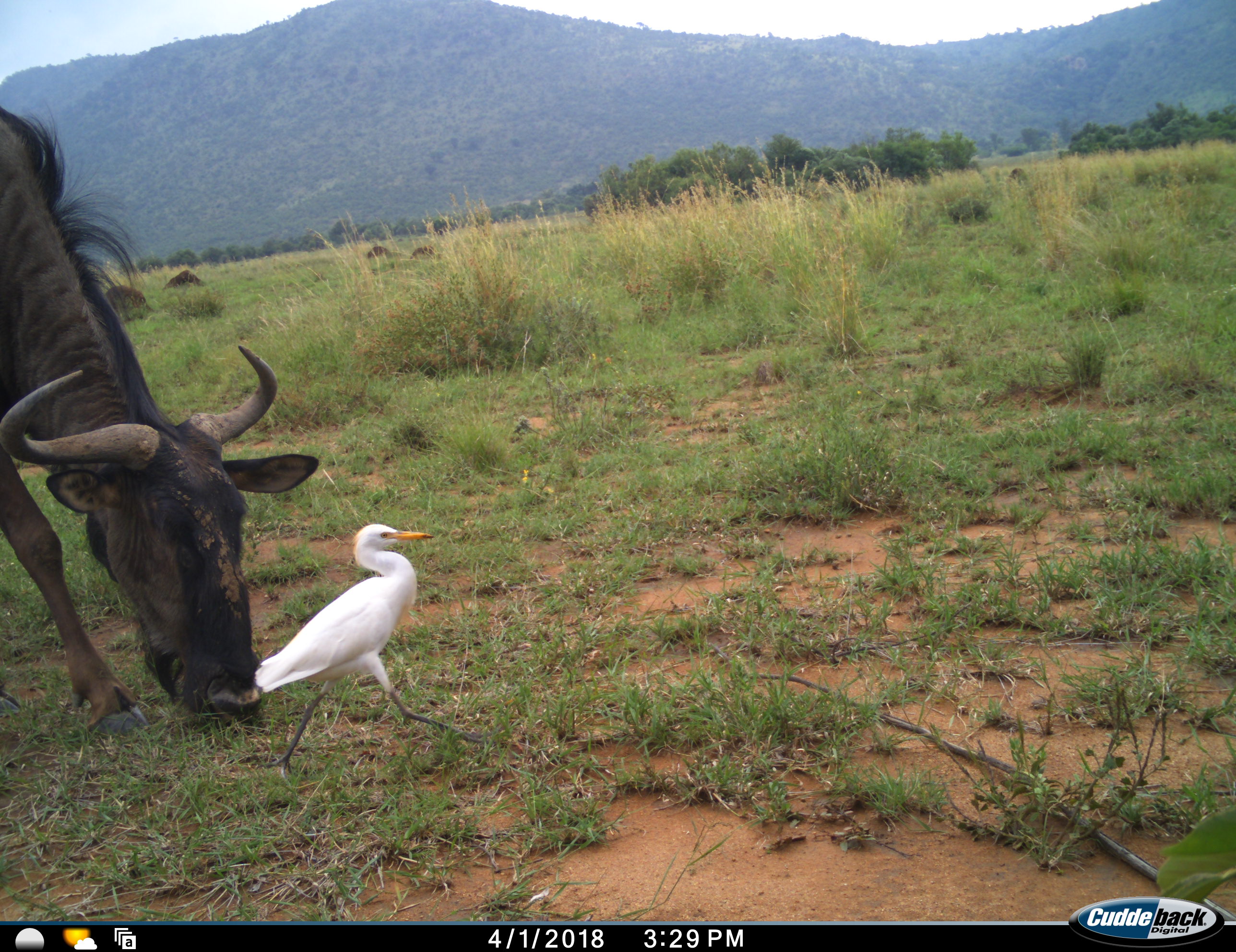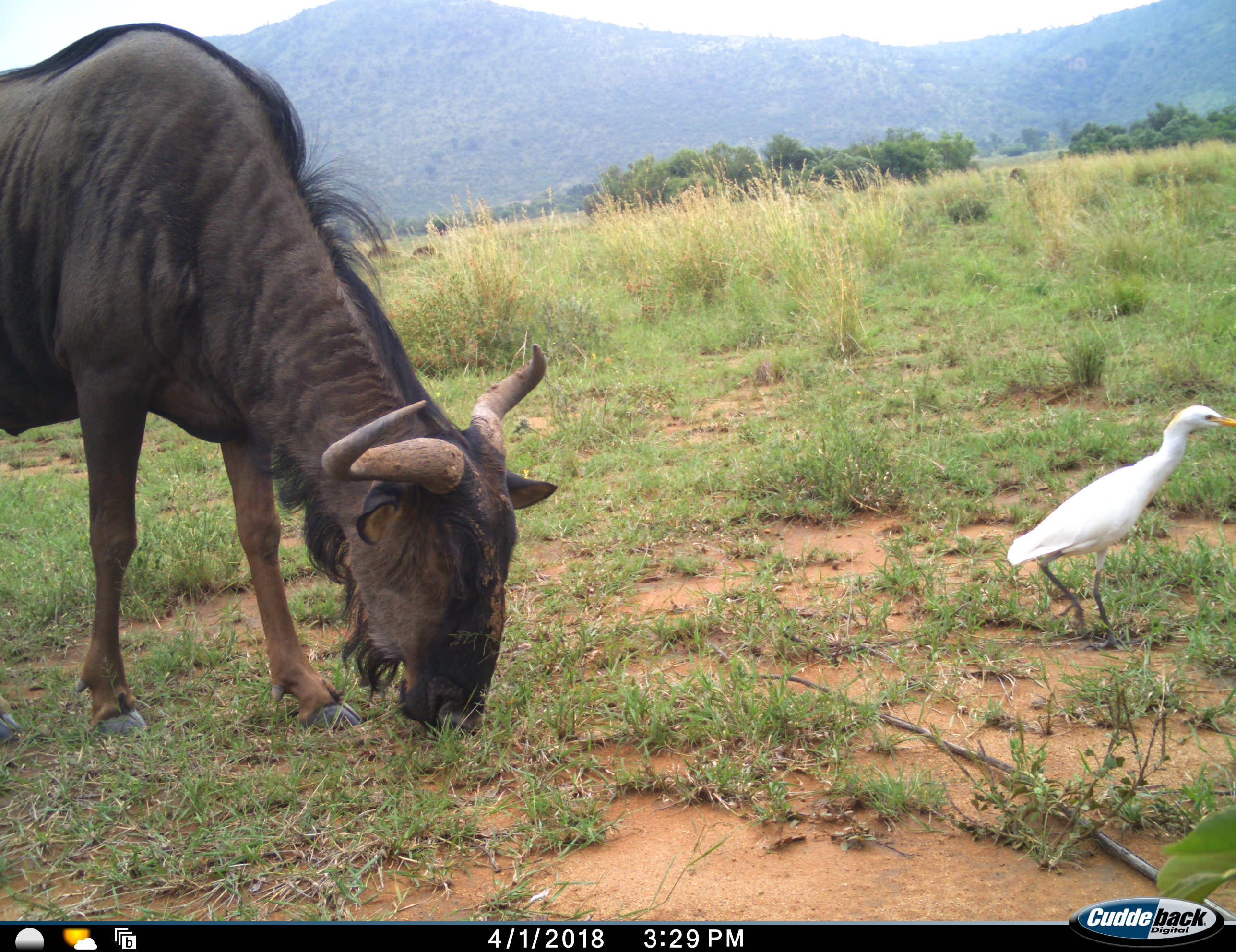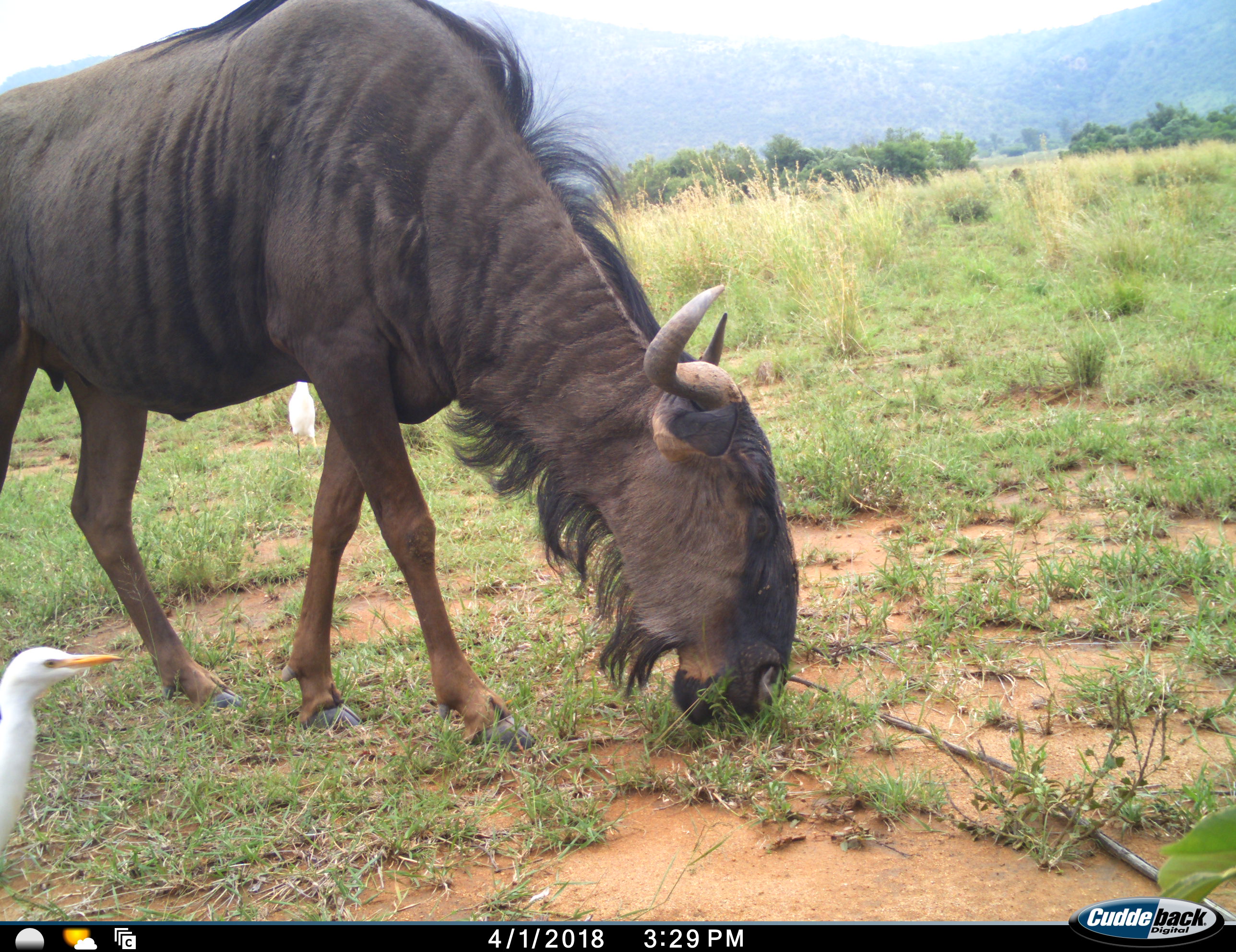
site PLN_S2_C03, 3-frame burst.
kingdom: Animalia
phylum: Chordata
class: Aves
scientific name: Aves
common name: bird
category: birdother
Birdother (bird) (Aves), count 3. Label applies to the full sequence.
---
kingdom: Animalia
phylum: Chordata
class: Mammalia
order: Artiodactyla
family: Bovidae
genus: Connochaetes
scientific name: Connochaetes taurinus taurinus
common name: blue wildebeest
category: wildebeestblue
Wildebeestblue (blue wildebeest) (Connochaetes taurinus taurinus), count 1. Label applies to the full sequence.